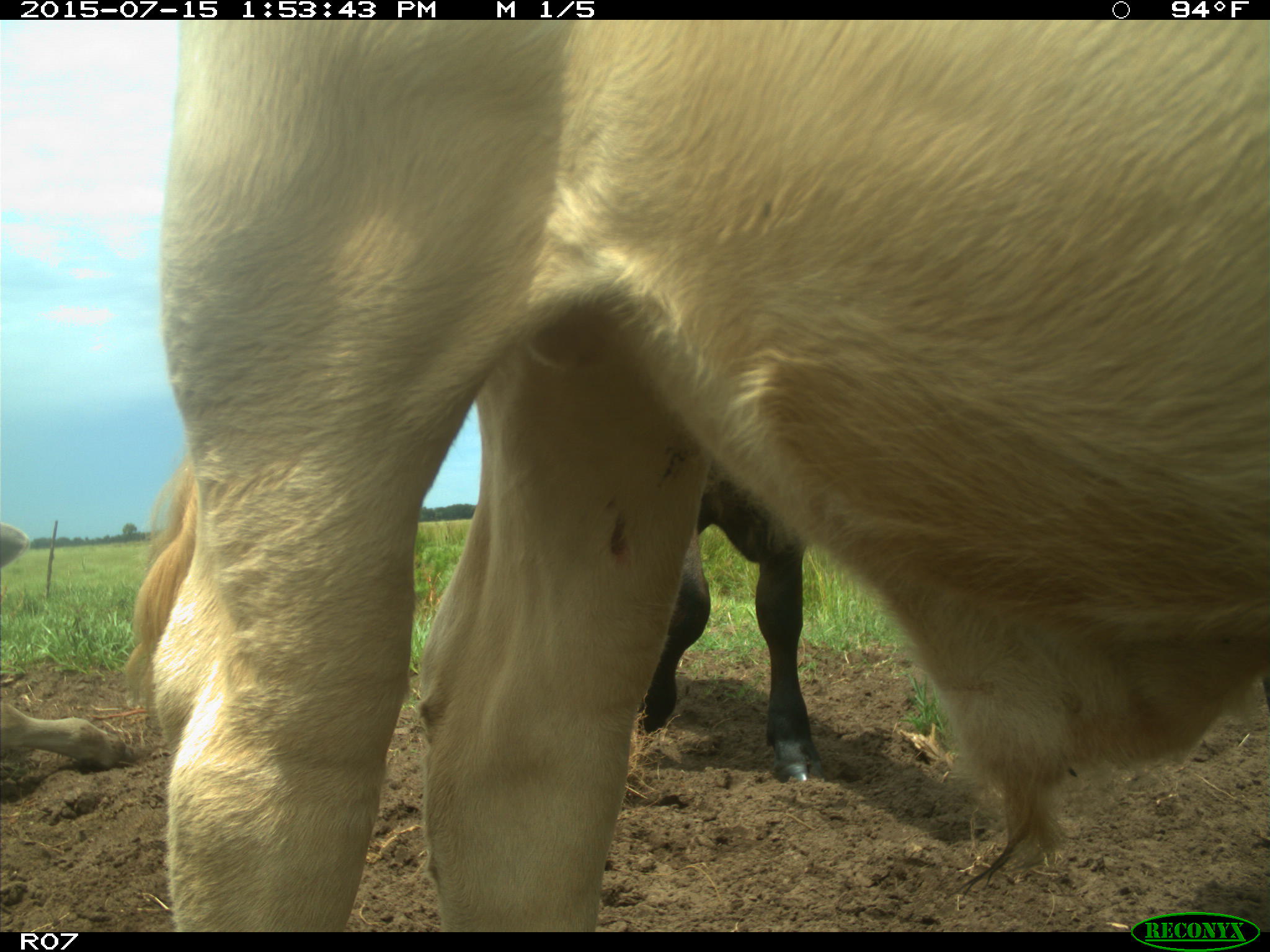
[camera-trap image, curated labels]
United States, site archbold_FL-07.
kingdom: Animalia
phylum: Chordata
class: Mammalia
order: Artiodactyla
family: Bovidae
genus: Bos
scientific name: Bos taurus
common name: domestic cow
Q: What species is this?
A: Bos taurus (domestic cow).